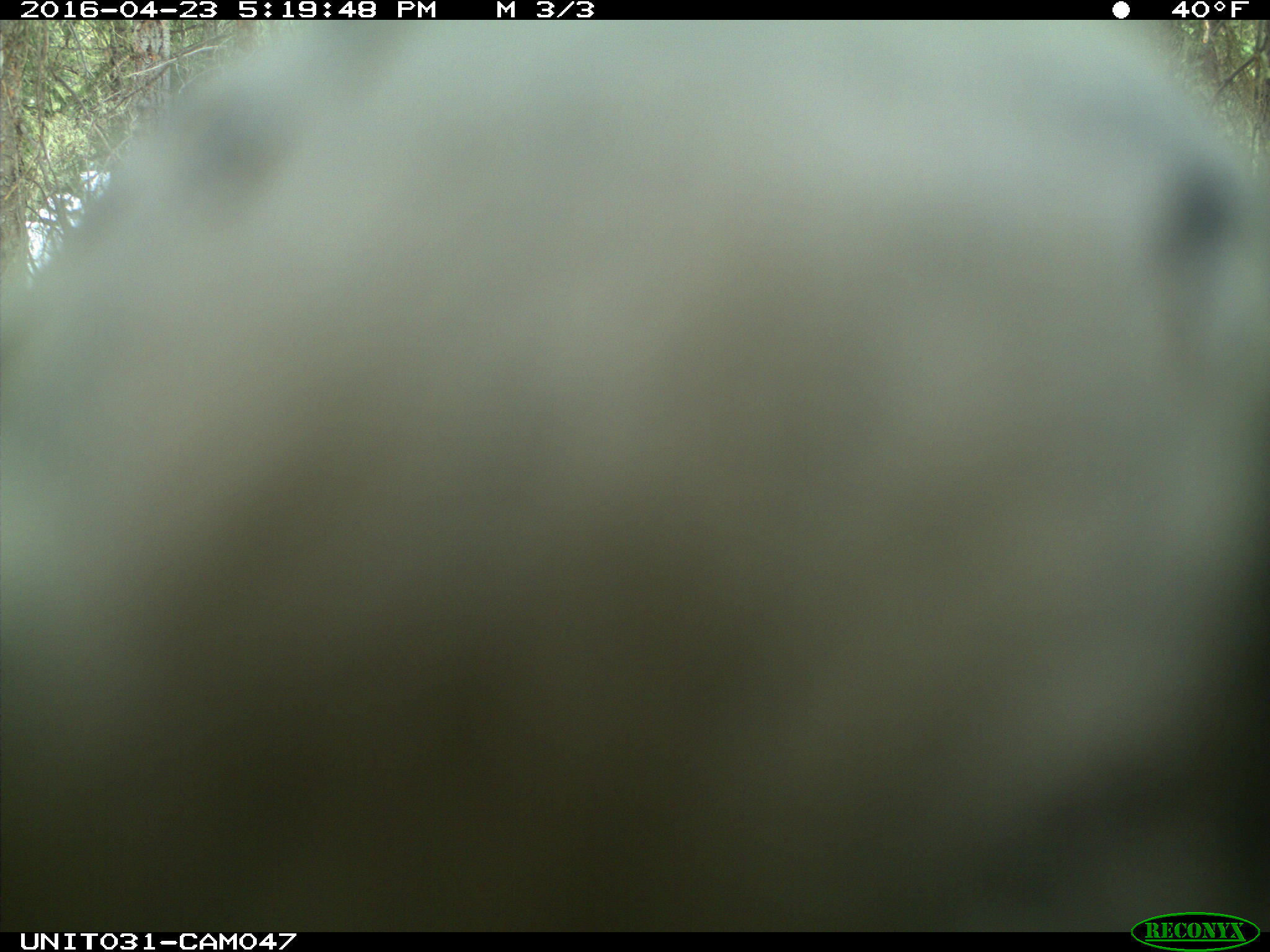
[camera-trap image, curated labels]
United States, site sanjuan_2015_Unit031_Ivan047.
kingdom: Animalia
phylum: Chordata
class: Aves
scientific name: Aves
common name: birds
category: unidentified bird